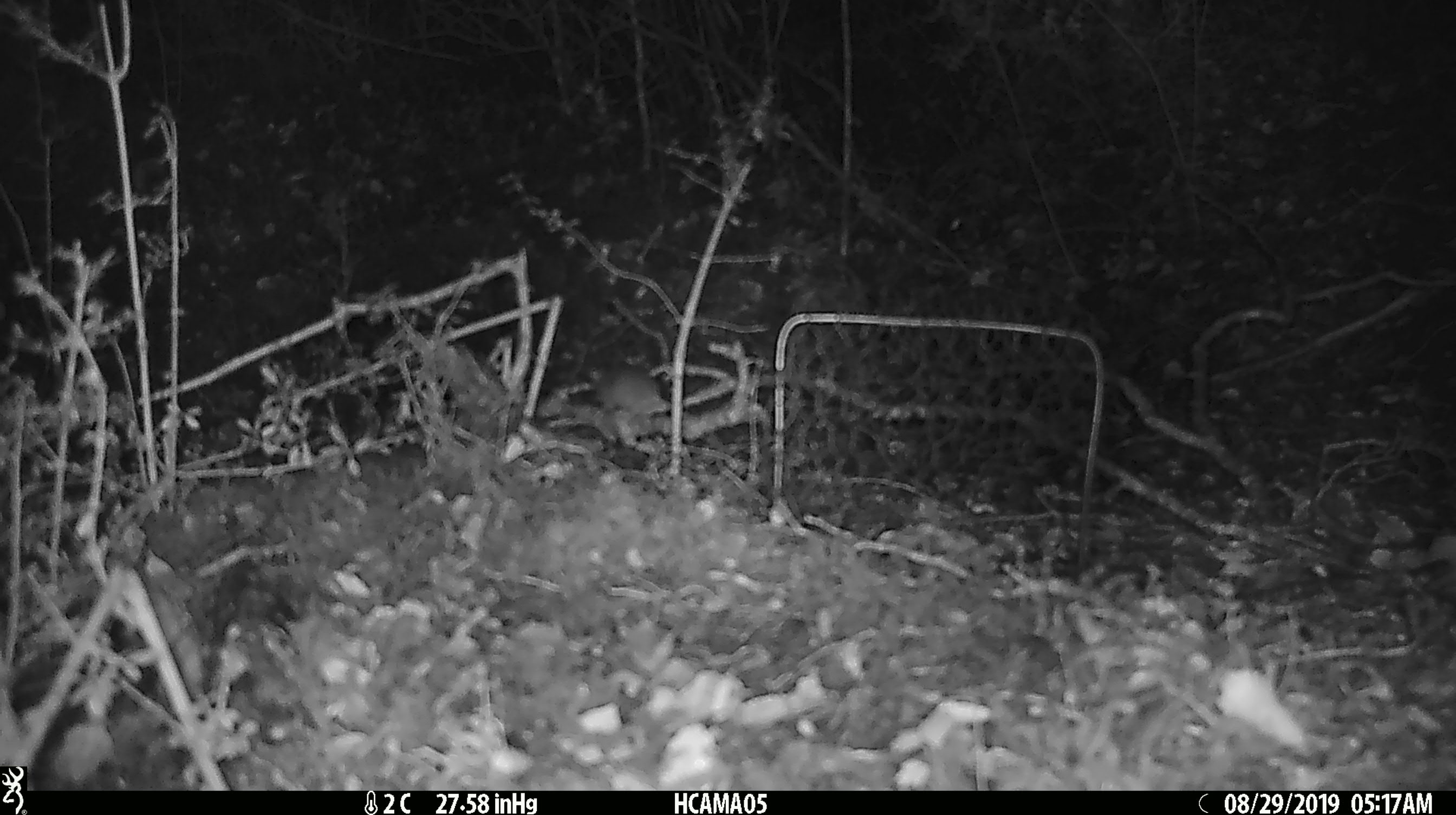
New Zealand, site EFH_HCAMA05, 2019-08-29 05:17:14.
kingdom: Animalia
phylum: Chordata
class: Mammalia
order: Rodentia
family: Muridae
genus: Mus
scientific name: Mus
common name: mouse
Mouse (Mus).